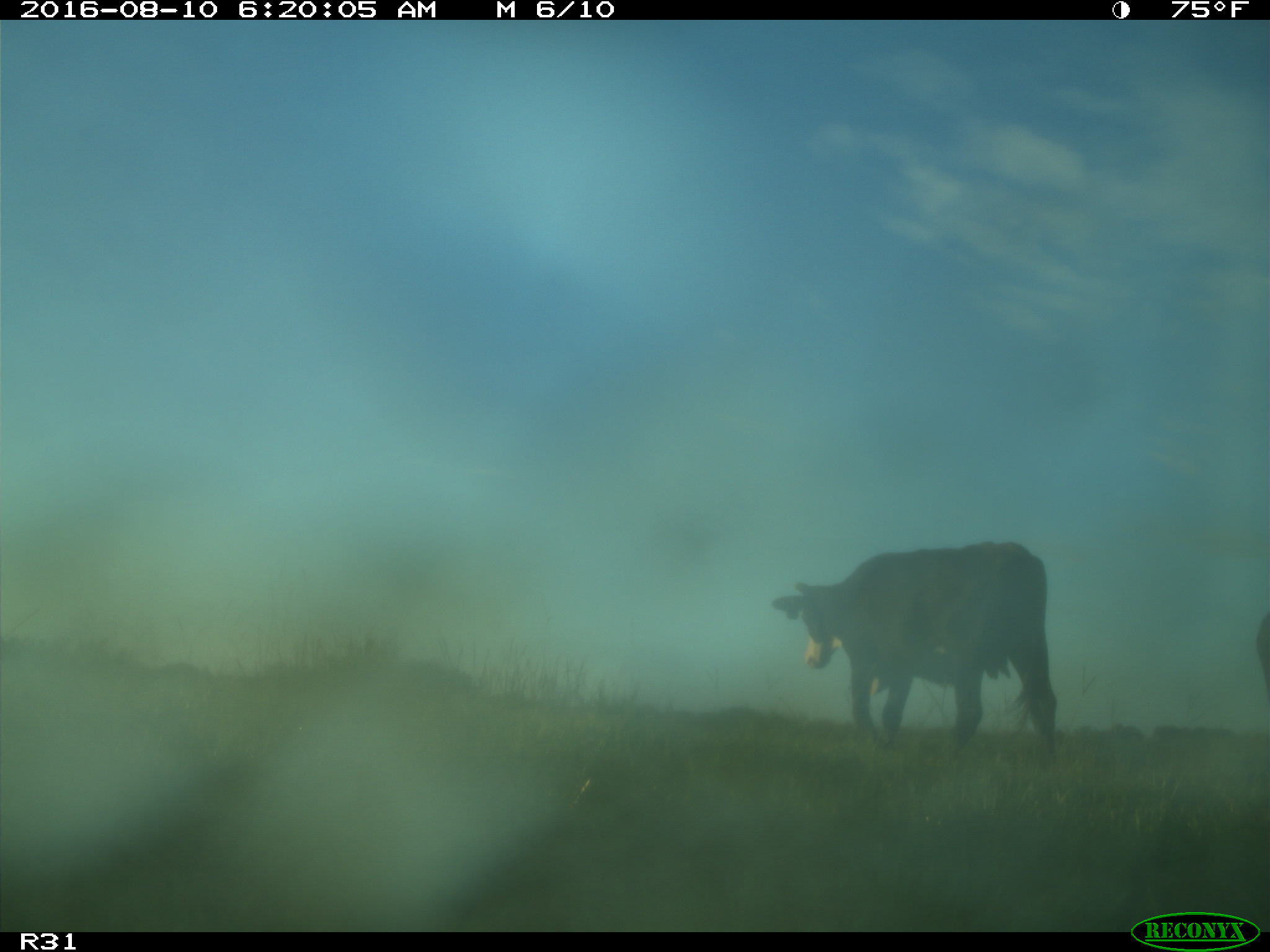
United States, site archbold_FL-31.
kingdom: Animalia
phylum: Chordata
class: Mammalia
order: Artiodactyla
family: Bovidae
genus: Bos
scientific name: Bos taurus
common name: domestic cow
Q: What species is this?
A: Bos taurus (domestic cow).